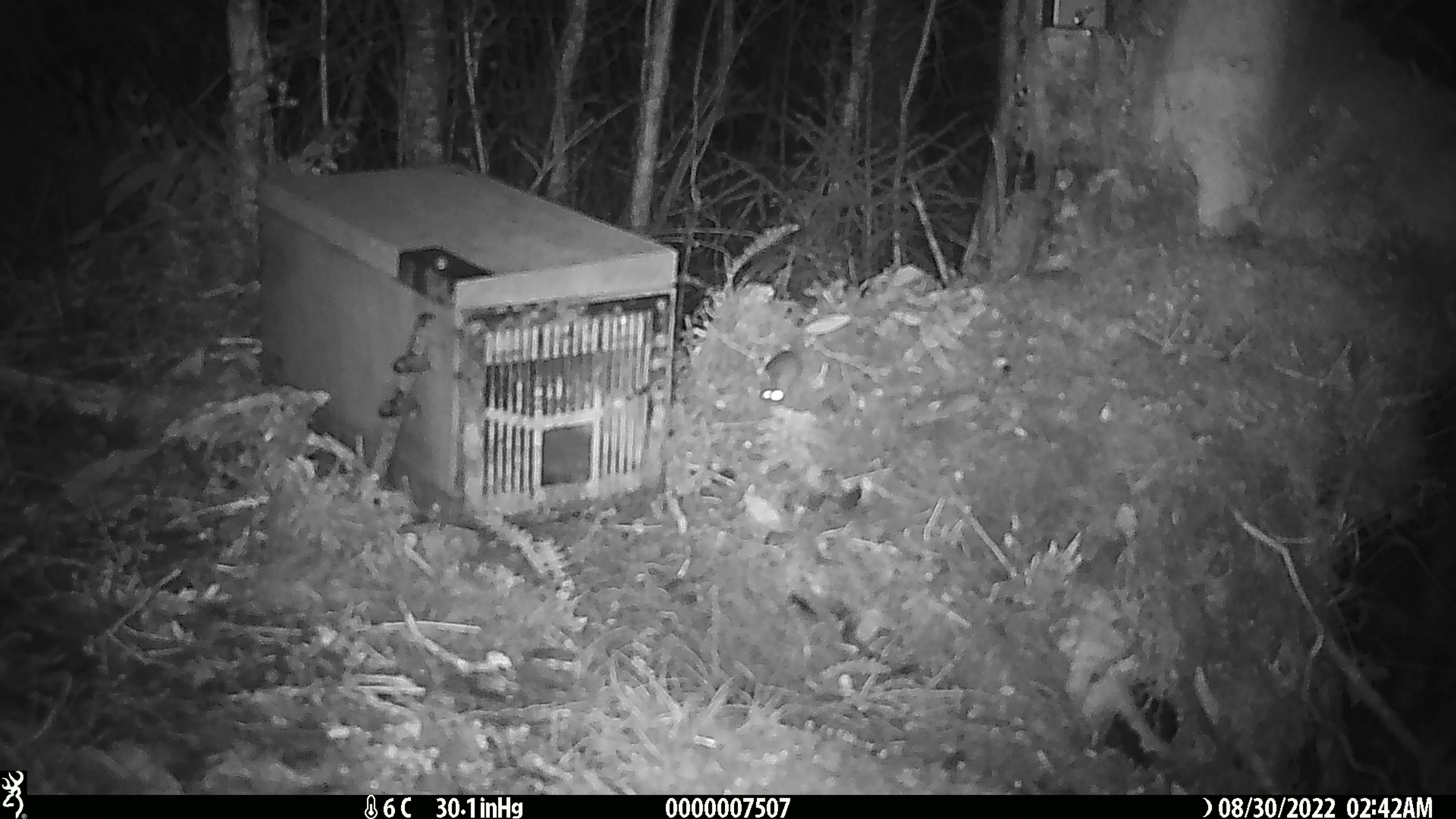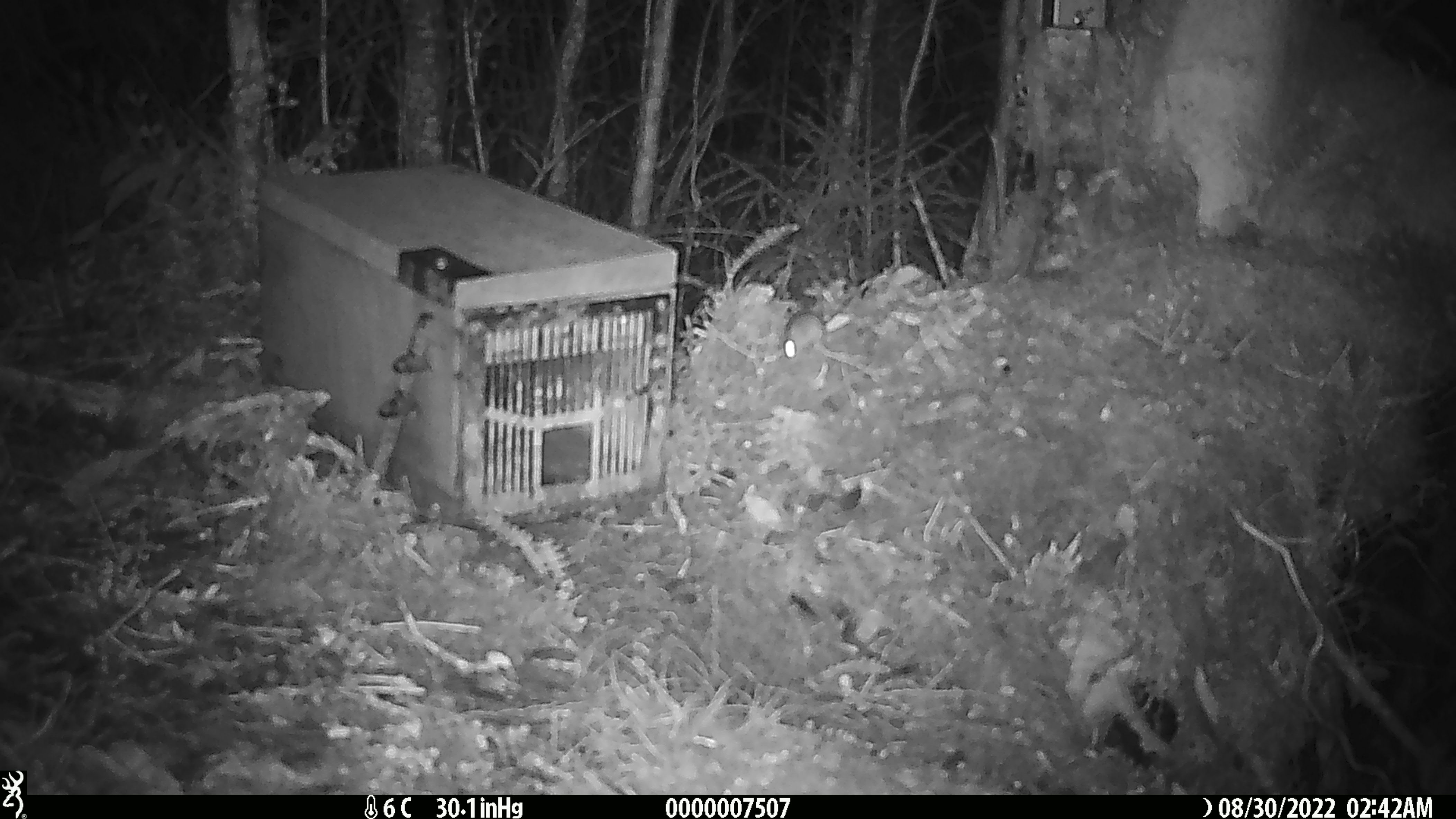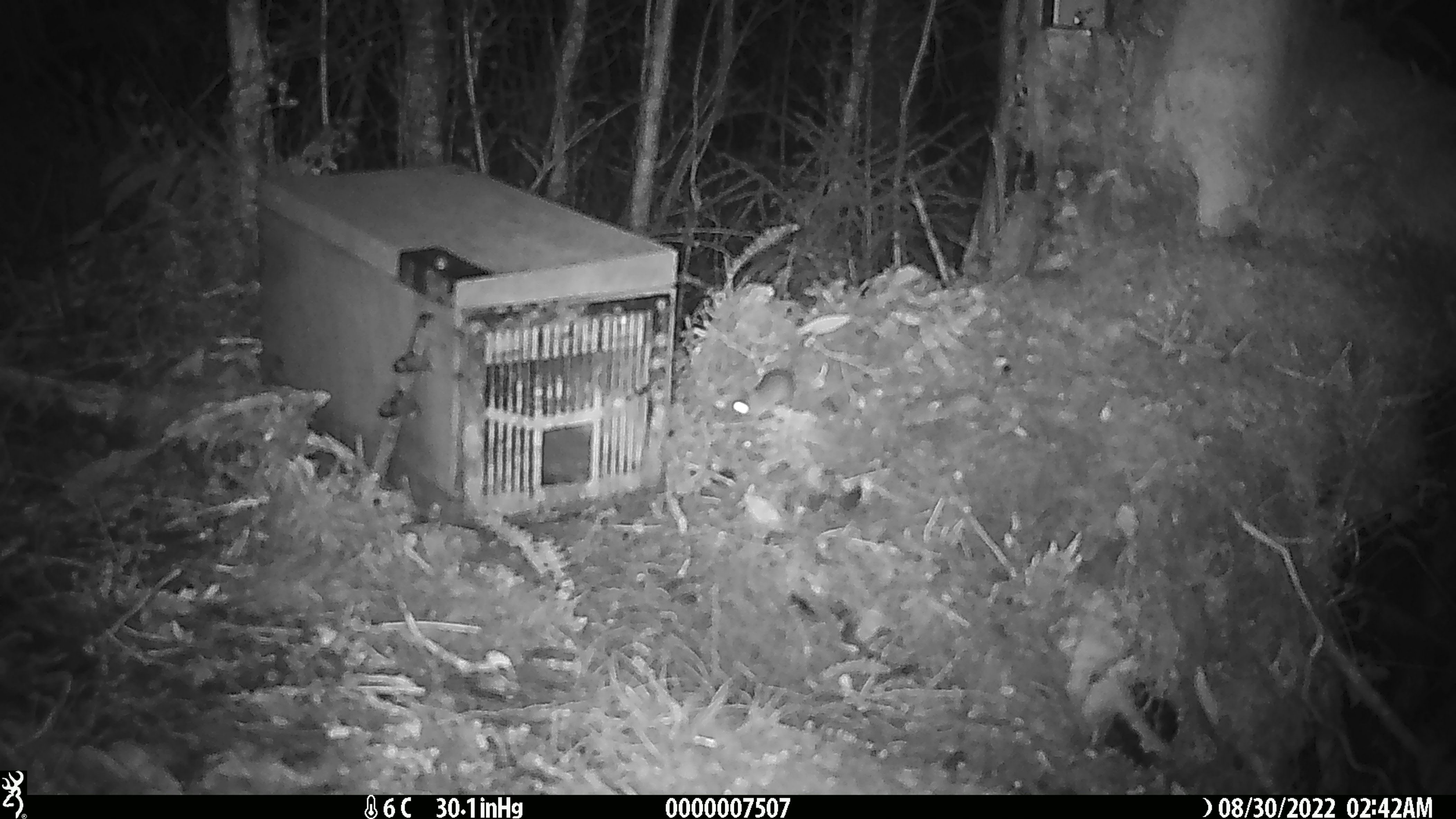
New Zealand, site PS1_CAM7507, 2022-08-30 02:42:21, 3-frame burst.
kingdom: Animalia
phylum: Chordata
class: Mammalia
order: Rodentia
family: Muridae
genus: Mus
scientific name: Mus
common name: mouse